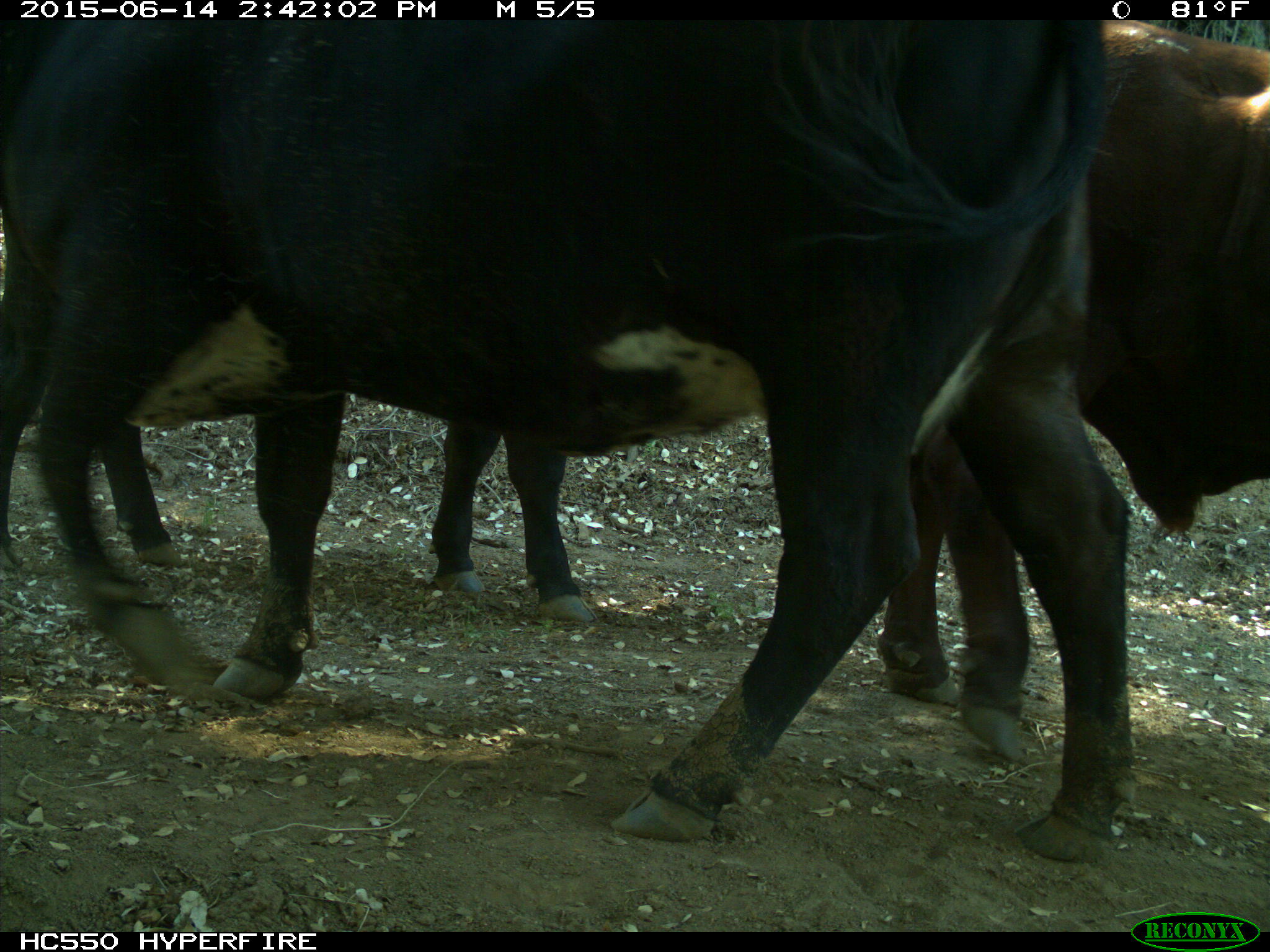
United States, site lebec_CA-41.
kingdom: Animalia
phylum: Chordata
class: Mammalia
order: Artiodactyla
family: Bovidae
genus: Bos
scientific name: Bos taurus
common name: domestic cow